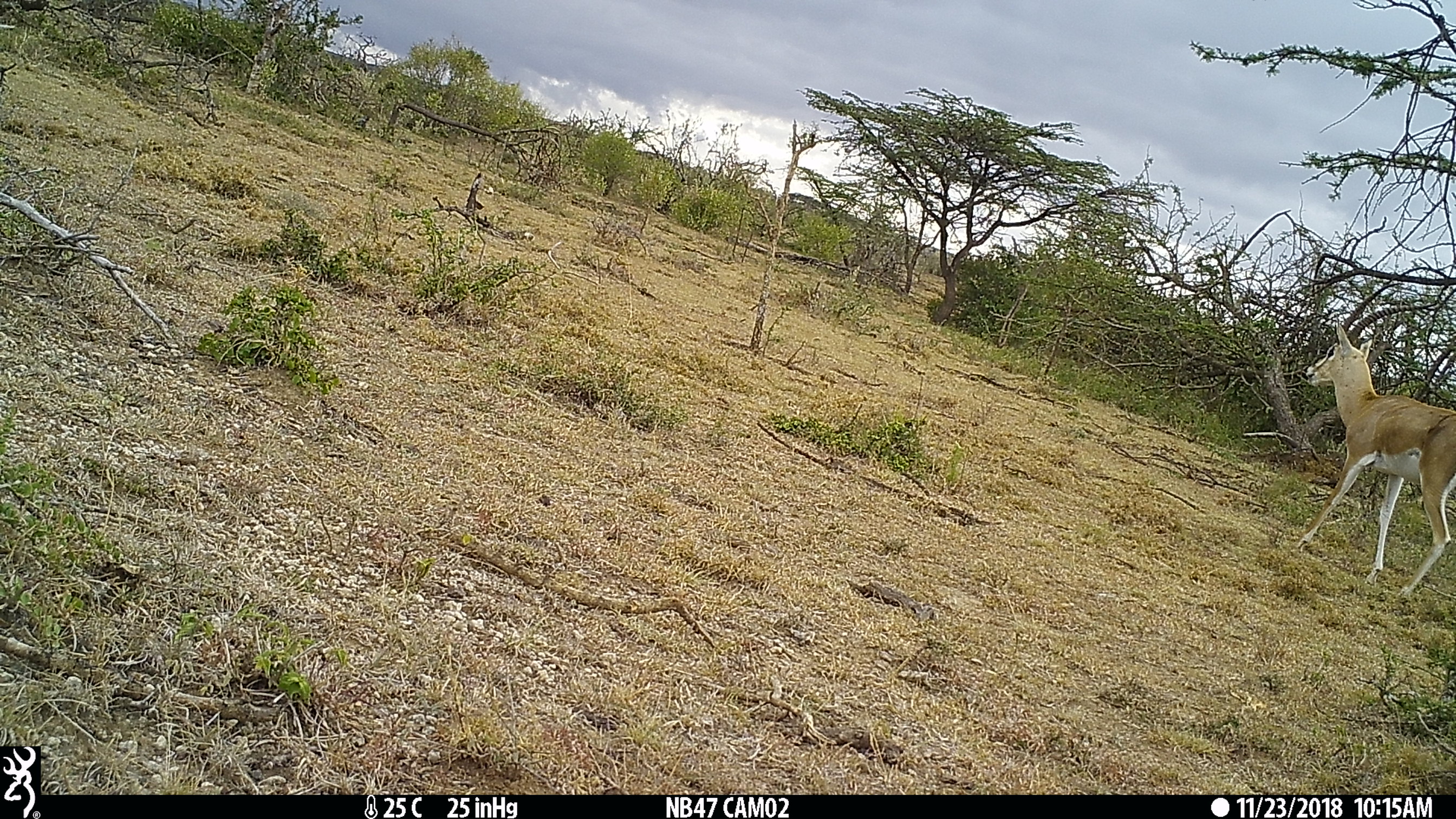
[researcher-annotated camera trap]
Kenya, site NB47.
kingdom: Animalia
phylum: Chordata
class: Mammalia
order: Artiodactyla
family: Bovidae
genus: Nanger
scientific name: Nanger granti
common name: grant's gazelle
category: gazelle grants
Gazelle grants (grant's gazelle) (Nanger granti).